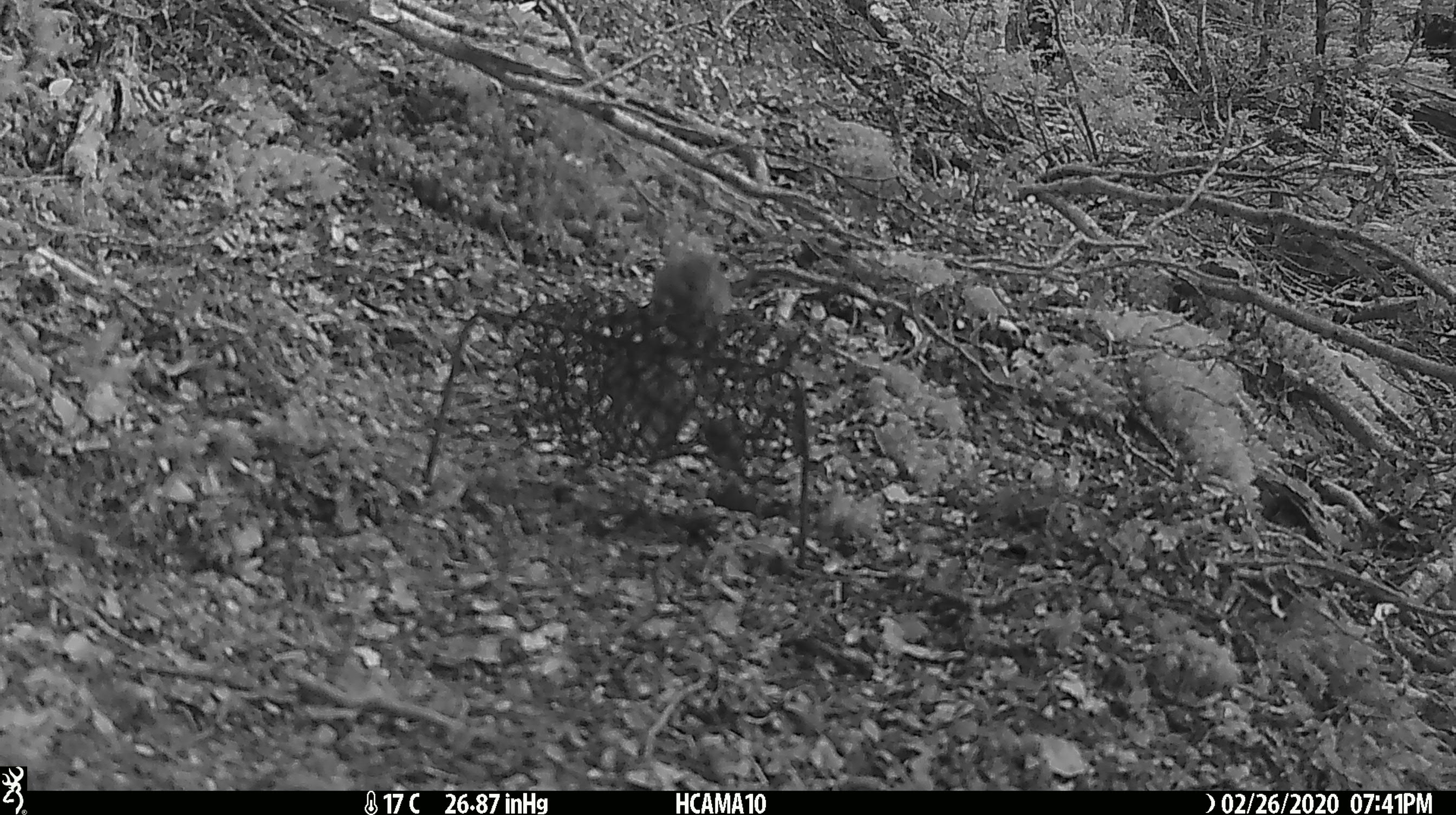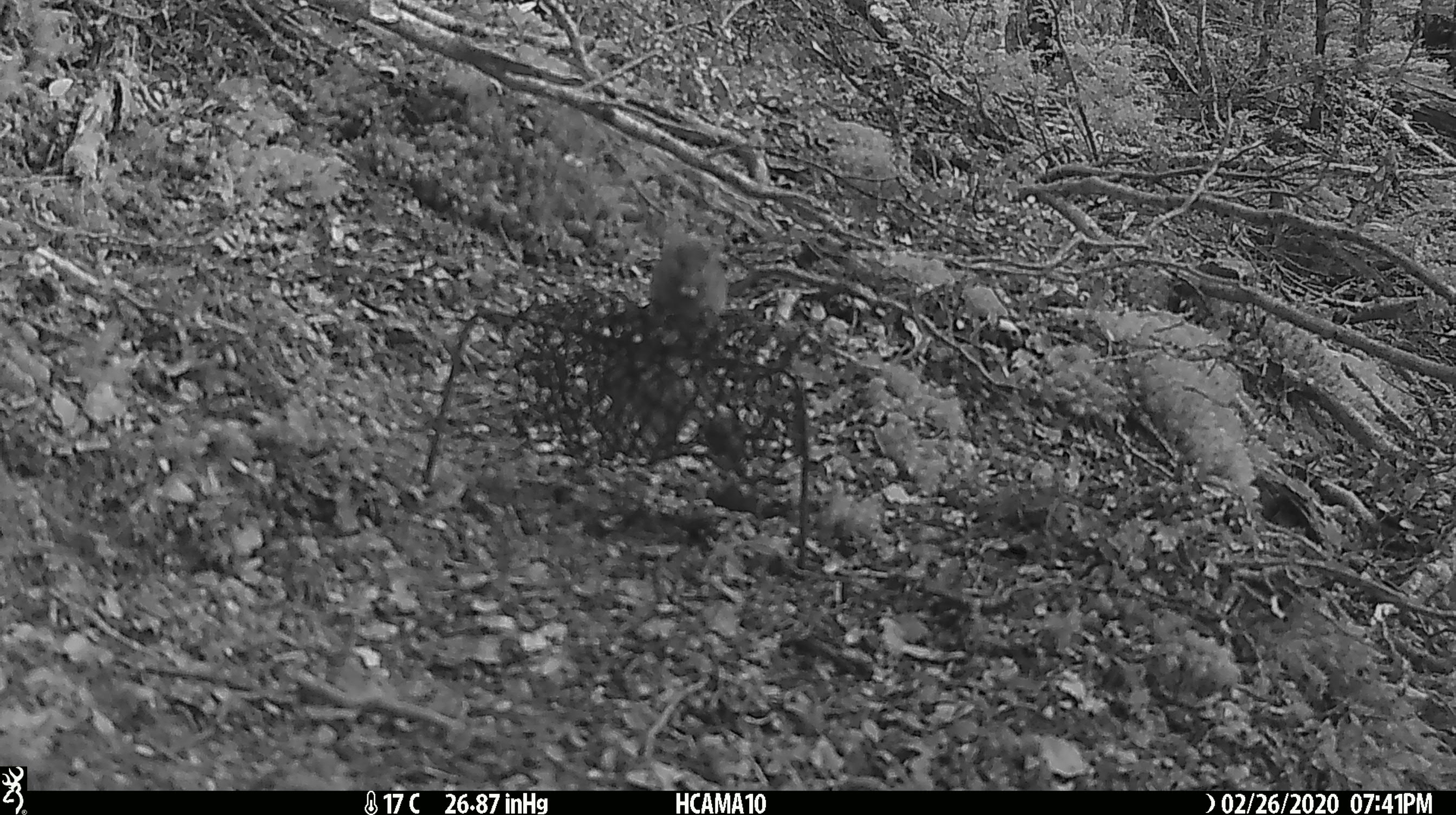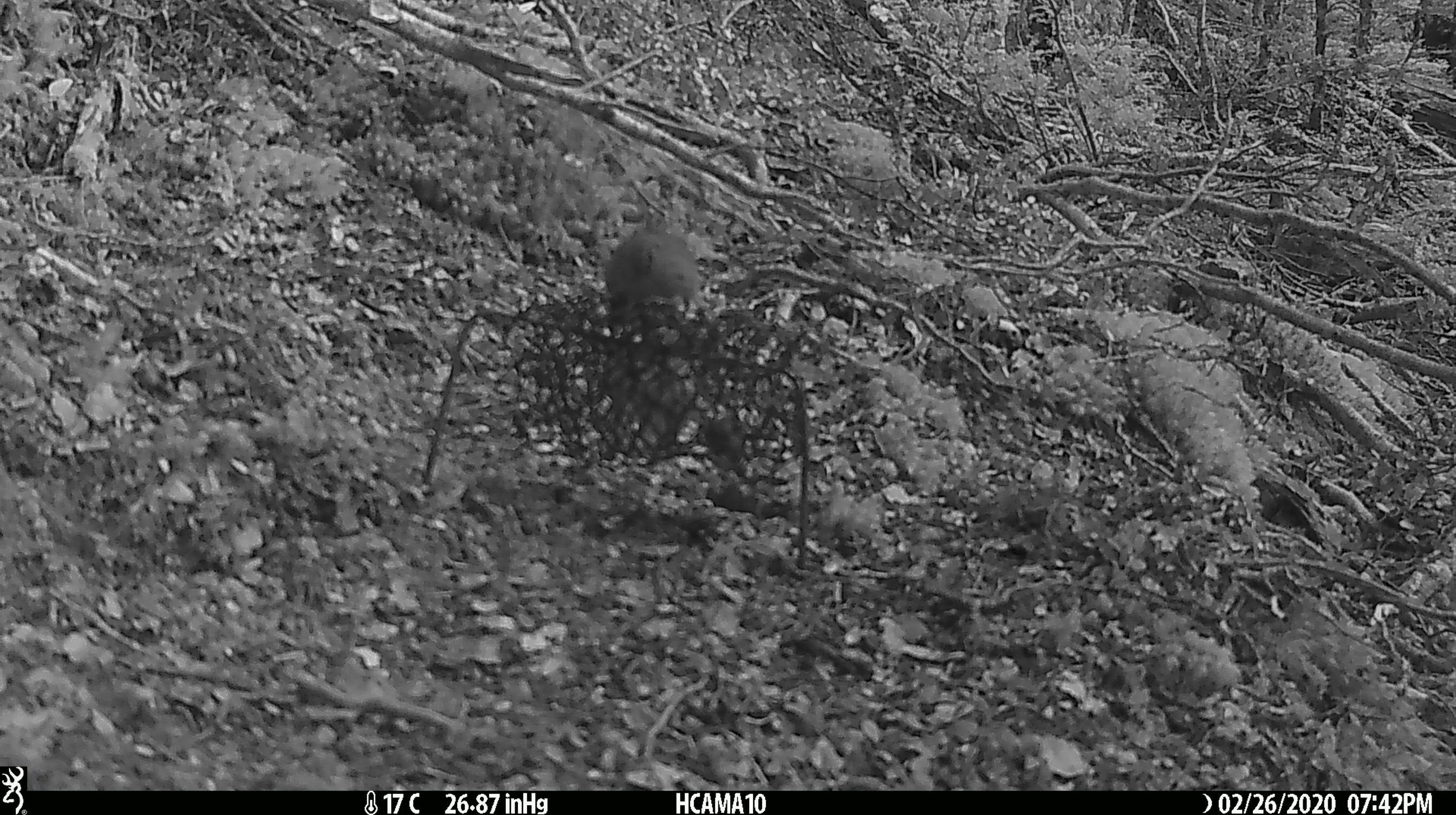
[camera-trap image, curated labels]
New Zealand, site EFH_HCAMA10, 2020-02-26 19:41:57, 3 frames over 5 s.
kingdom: Animalia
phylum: Chordata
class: Mammalia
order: Rodentia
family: Muridae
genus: Mus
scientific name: Mus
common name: mouse